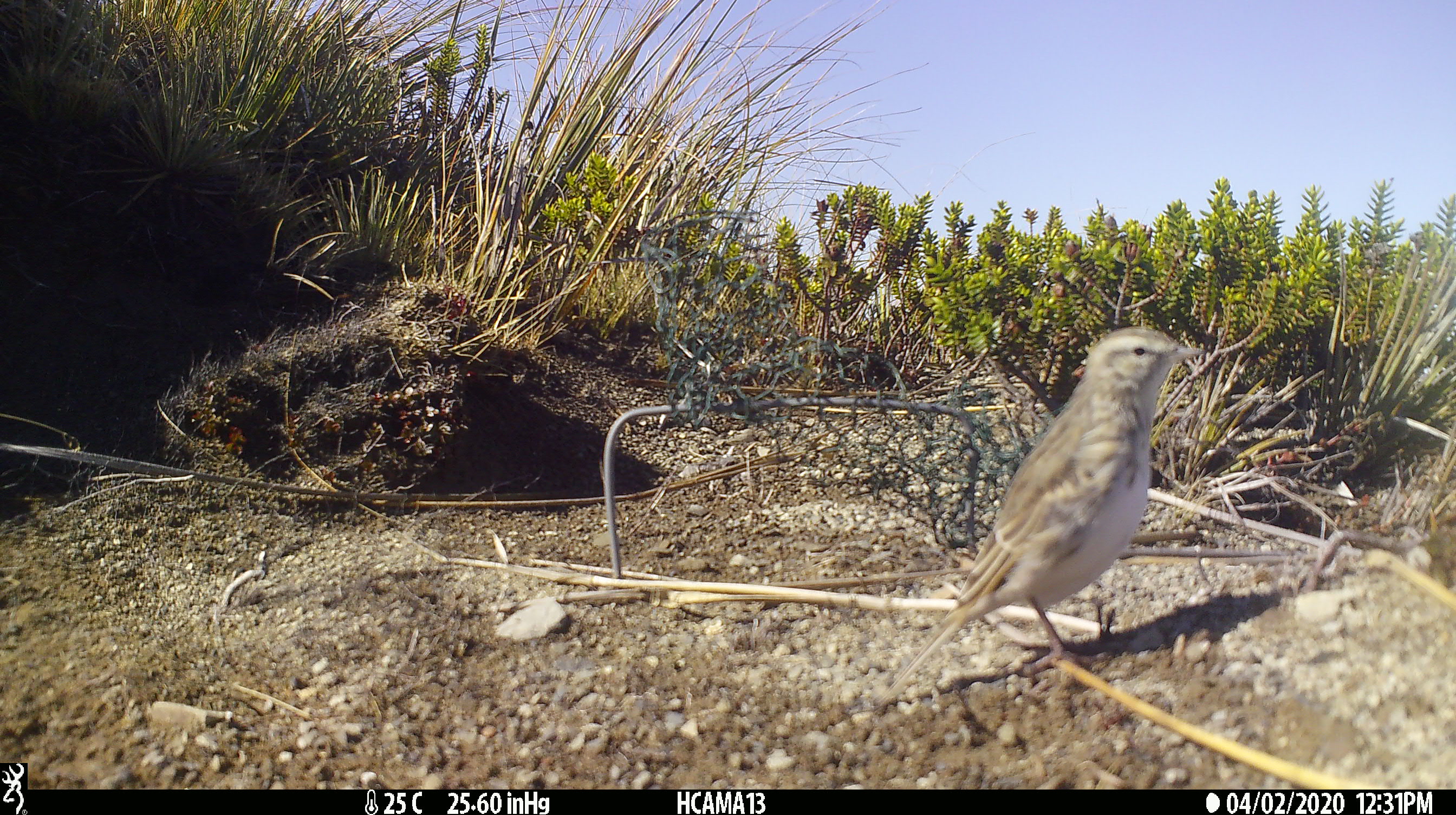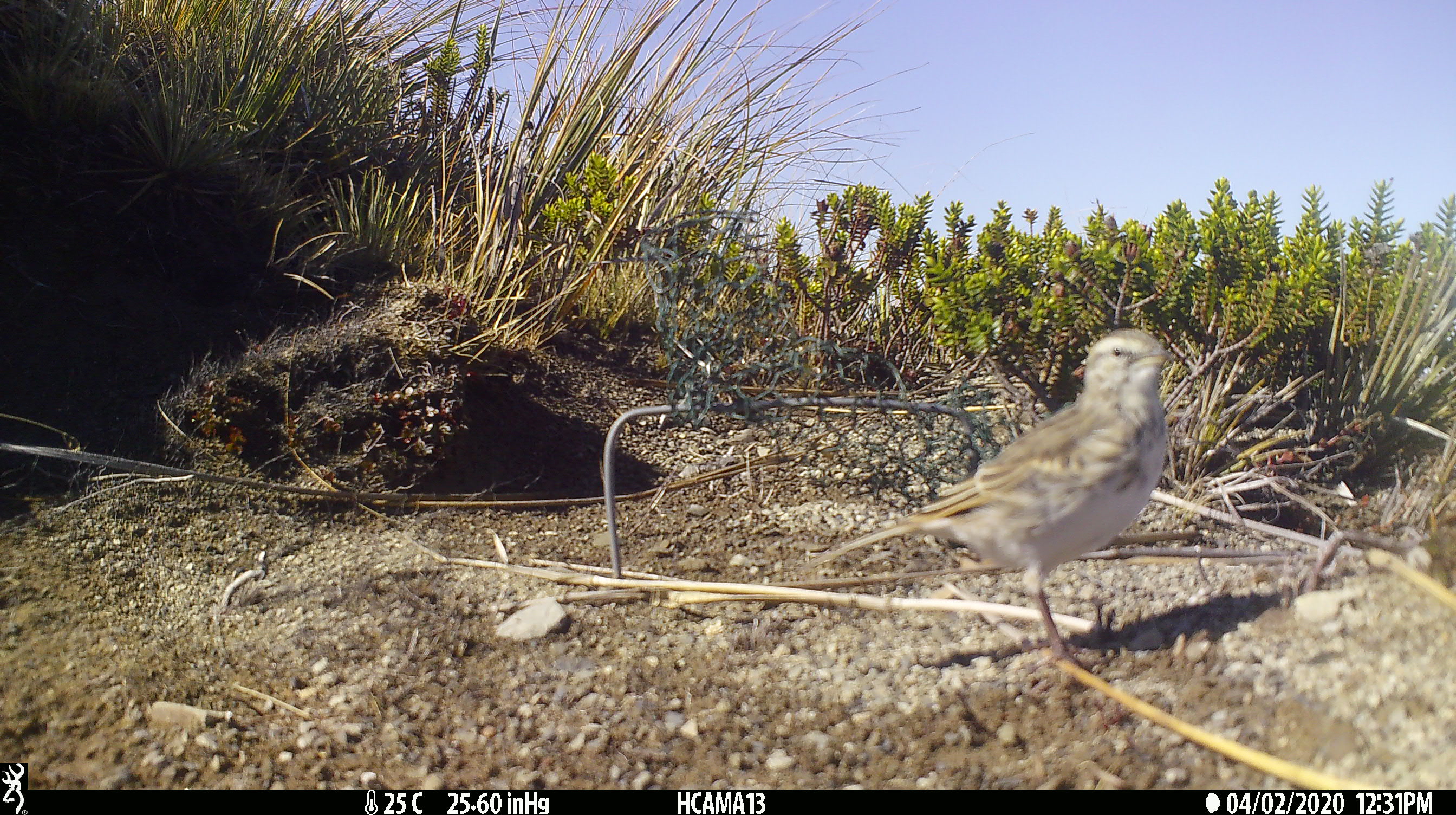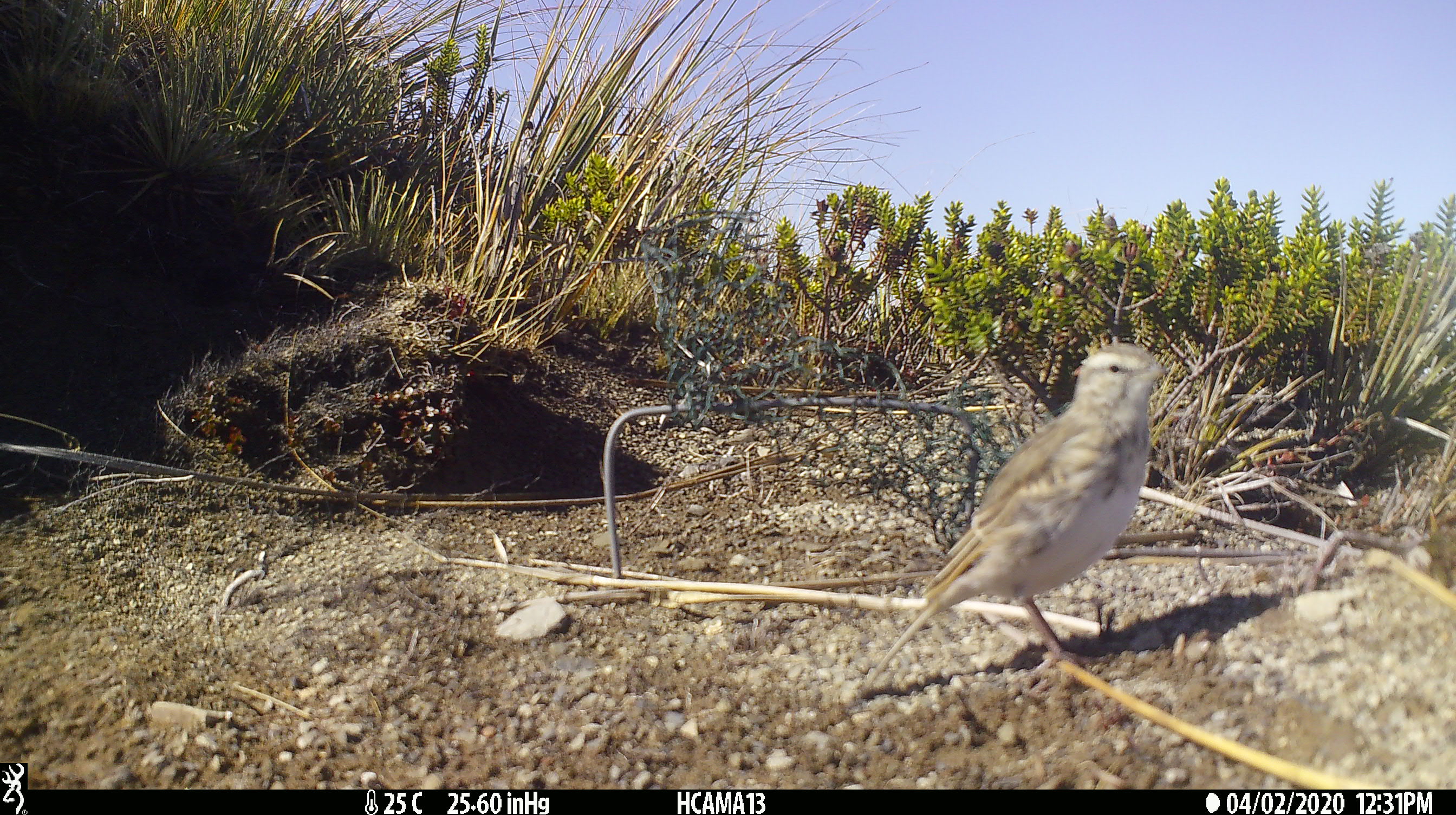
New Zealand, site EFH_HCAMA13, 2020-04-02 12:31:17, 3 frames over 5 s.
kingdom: Animalia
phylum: Chordata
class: Aves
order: Passeriformes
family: Motacillidae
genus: Anthus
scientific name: Anthus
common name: pipit